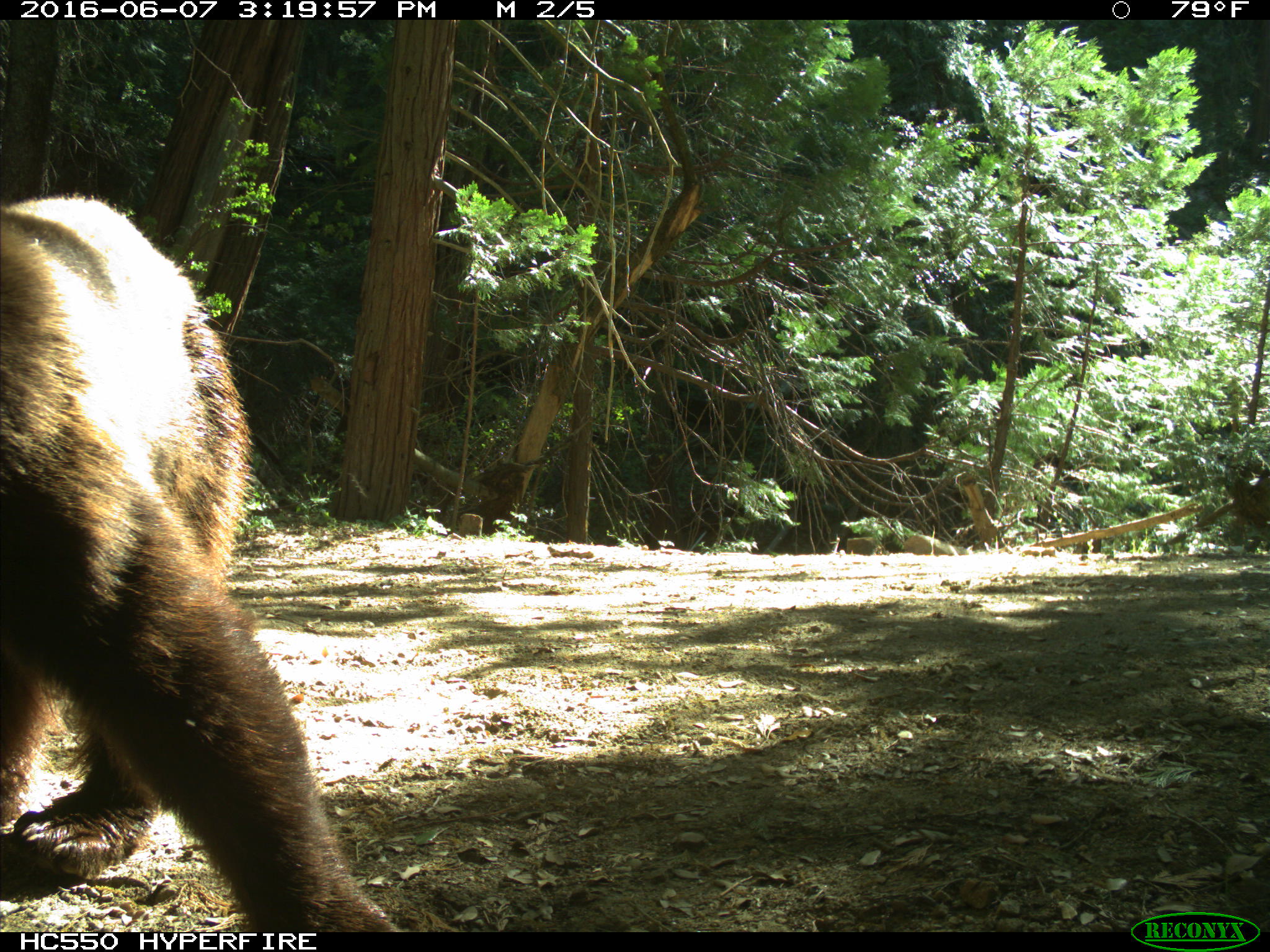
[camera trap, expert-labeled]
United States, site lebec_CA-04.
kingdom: Animalia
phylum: Chordata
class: Mammalia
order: Carnivora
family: Ursidae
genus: Ursus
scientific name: Ursus americanus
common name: american black bear